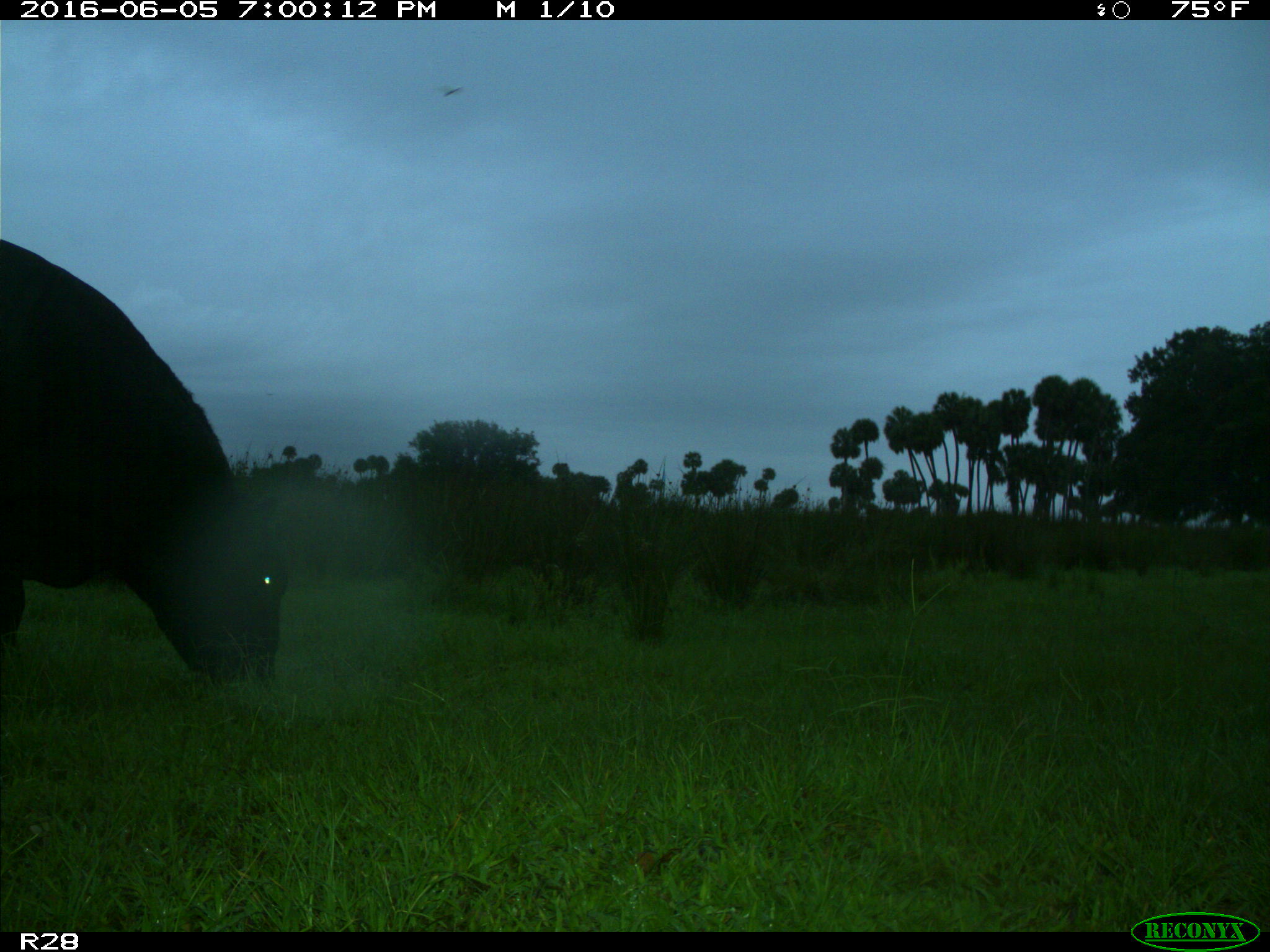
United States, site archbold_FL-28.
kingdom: Animalia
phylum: Chordata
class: Mammalia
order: Artiodactyla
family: Bovidae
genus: Bos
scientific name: Bos taurus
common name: domestic cow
Bos taurus (domestic cow).